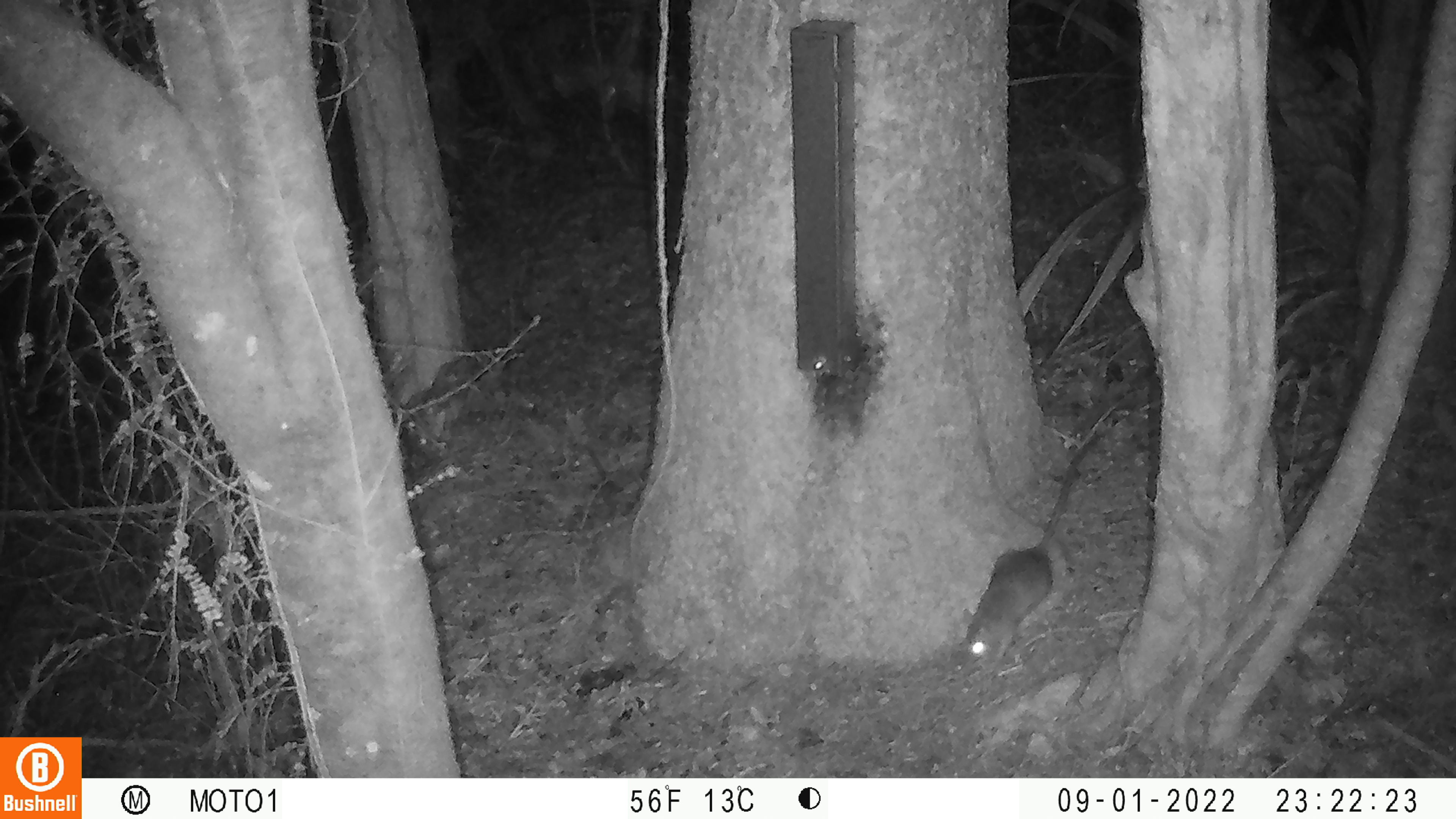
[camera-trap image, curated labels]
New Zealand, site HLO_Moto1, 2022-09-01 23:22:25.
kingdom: Animalia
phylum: Chordata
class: Mammalia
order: Rodentia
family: Muridae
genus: Rattus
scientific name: Rattus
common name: rat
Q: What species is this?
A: Rat (Rattus).